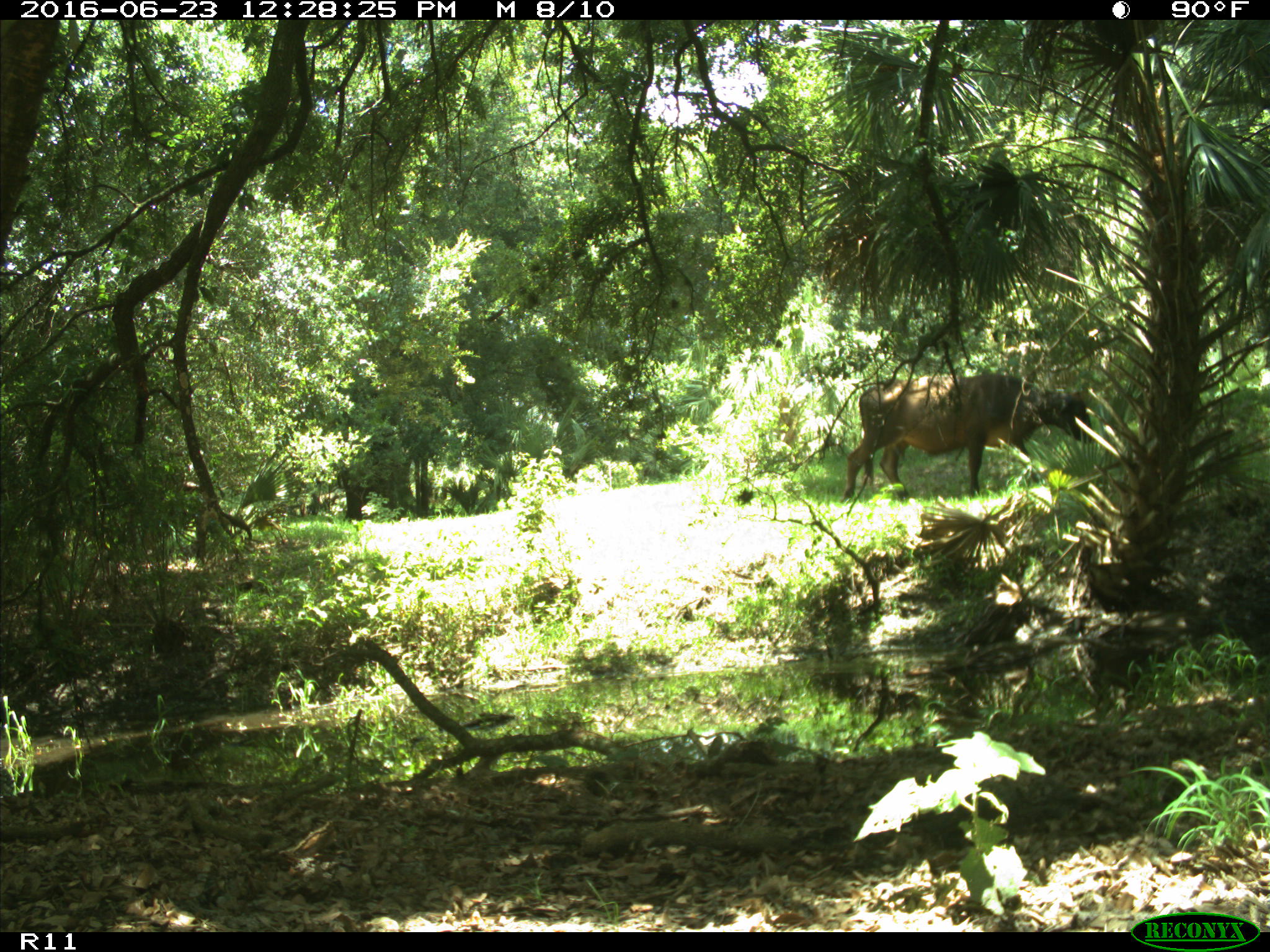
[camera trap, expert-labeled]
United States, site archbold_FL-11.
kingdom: Animalia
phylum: Chordata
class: Mammalia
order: Artiodactyla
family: Bovidae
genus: Bos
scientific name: Bos taurus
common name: domestic cow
Bos taurus (domestic cow).